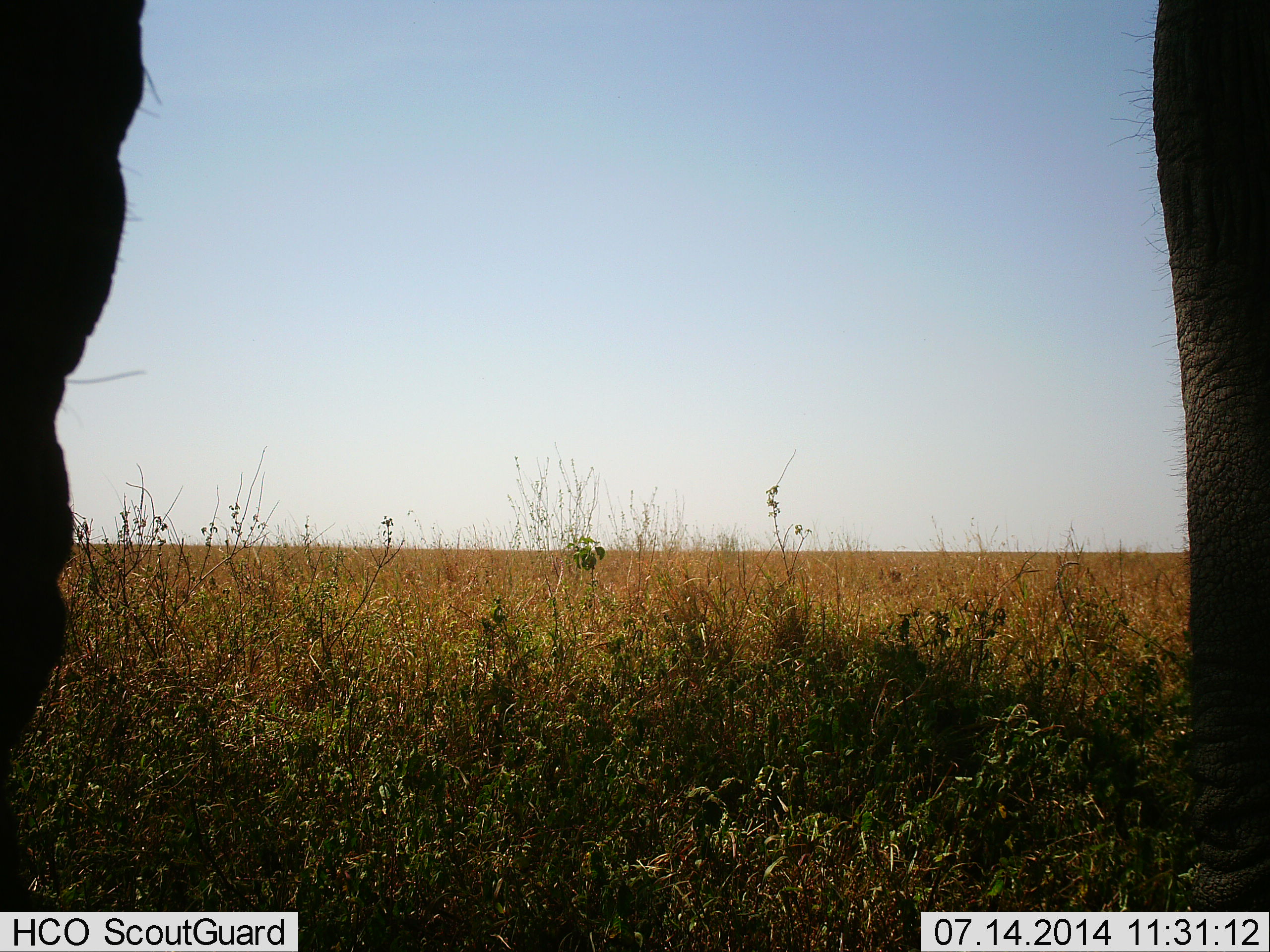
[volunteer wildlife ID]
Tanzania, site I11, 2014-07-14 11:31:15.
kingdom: Animalia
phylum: Chordata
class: Mammalia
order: Proboscidea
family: Elephantidae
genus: Loxodonta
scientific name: Loxodonta africana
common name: african bush elephant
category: elephant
Elephant (african bush elephant) (Loxodonta africana), count 1. Behavior (volunteer vote fractions): standing 100%, resting 0%, moving 0%, interacting 0%. Young present (vote fraction): 0%. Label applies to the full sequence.